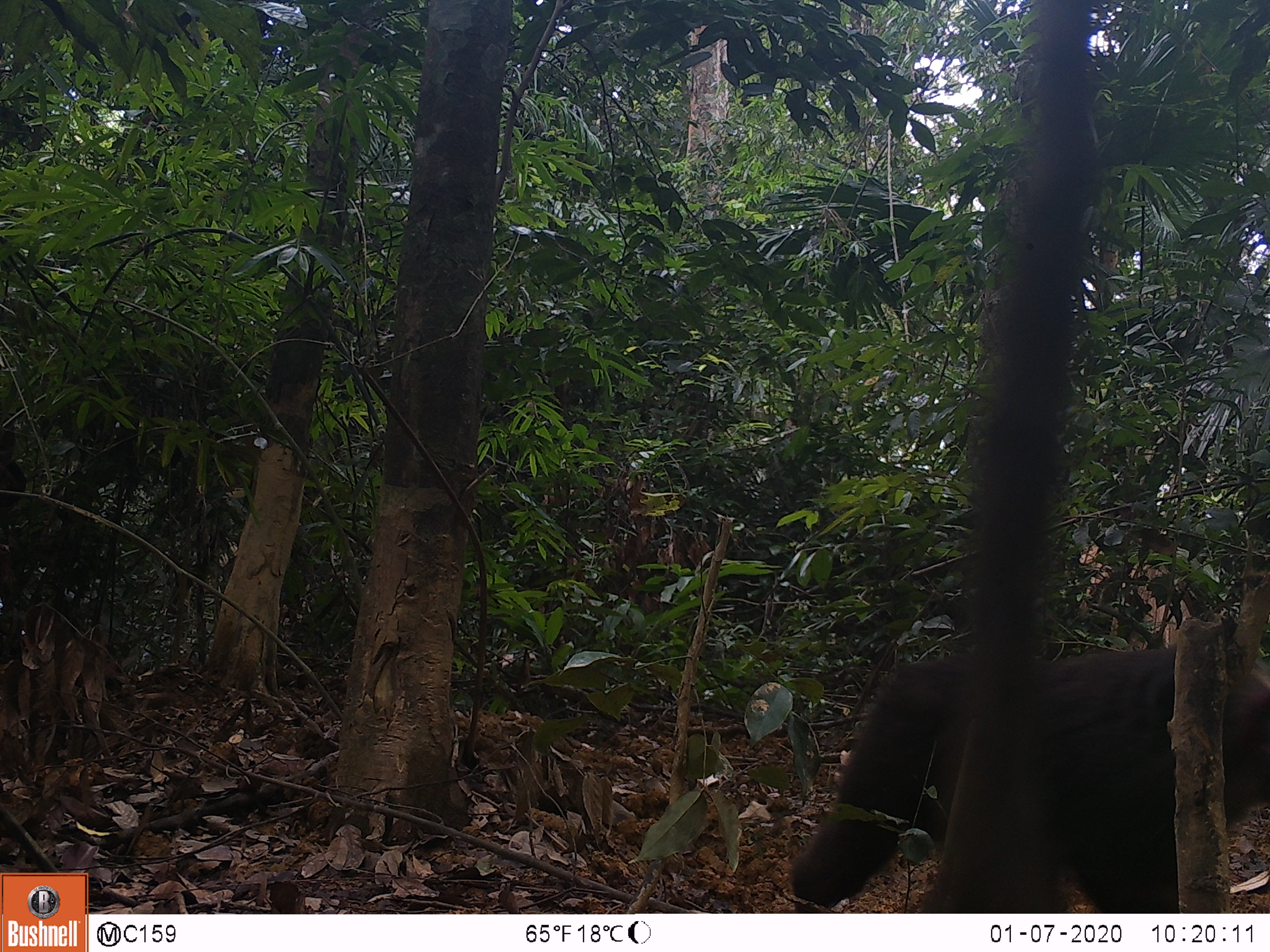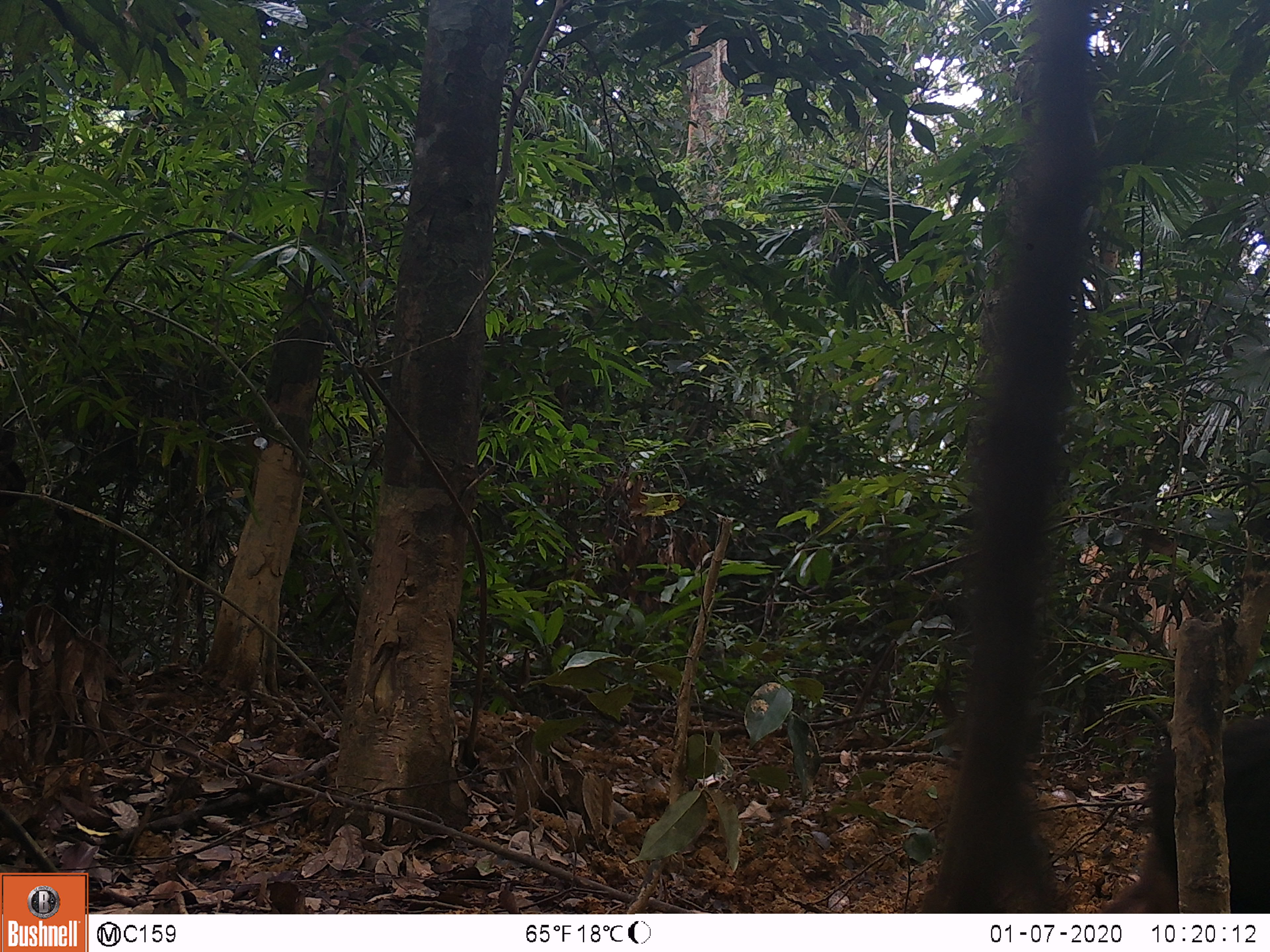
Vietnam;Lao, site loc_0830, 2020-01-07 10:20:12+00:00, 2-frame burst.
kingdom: Animalia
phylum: Chordata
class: Mammalia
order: Primates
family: Cercopithecidae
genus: Macaca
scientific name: Macaca arctoides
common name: stump-tailed macaque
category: stump tailed macaque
Stump tailed macaque (stump-tailed macaque) (Macaca arctoides). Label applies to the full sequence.